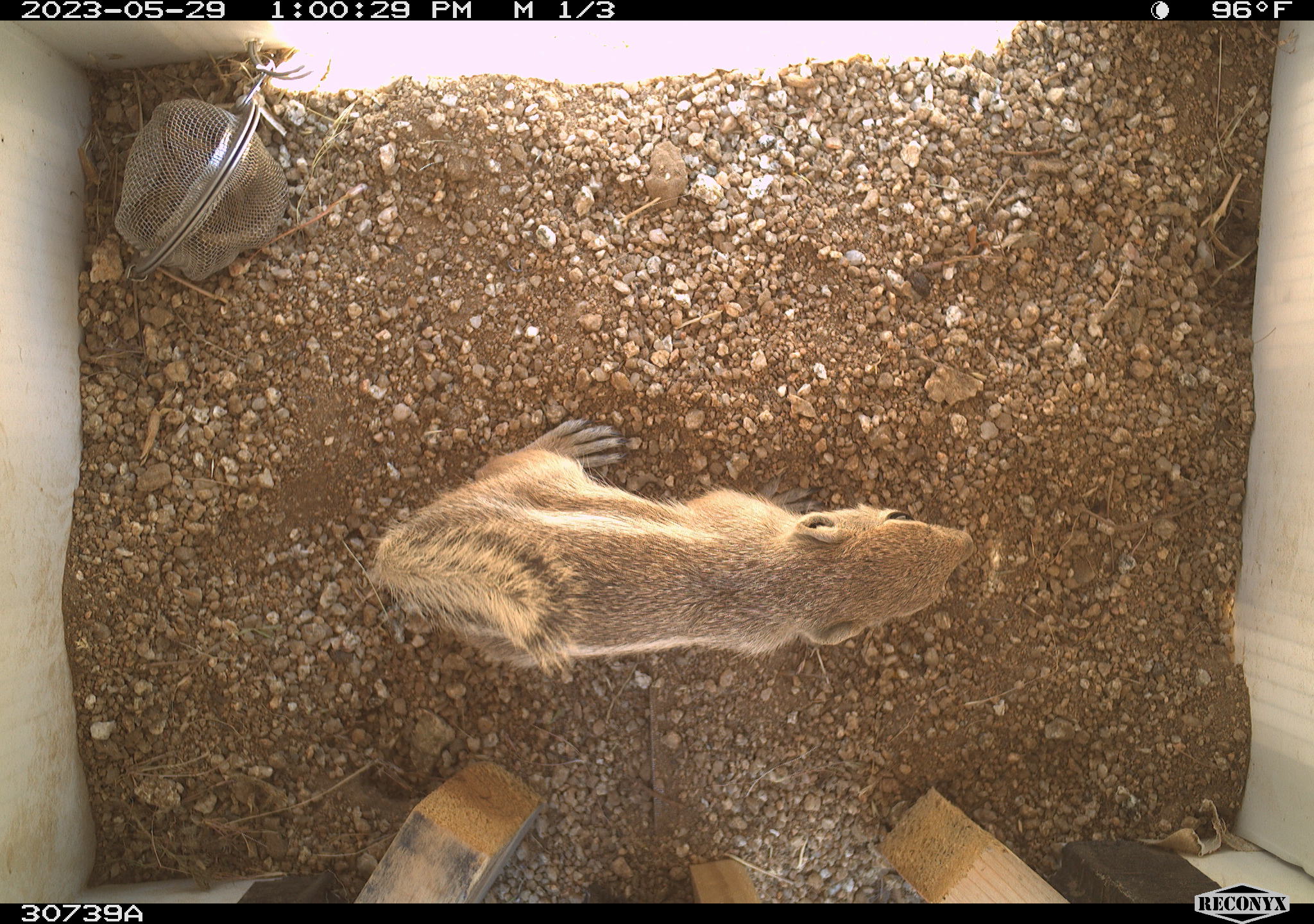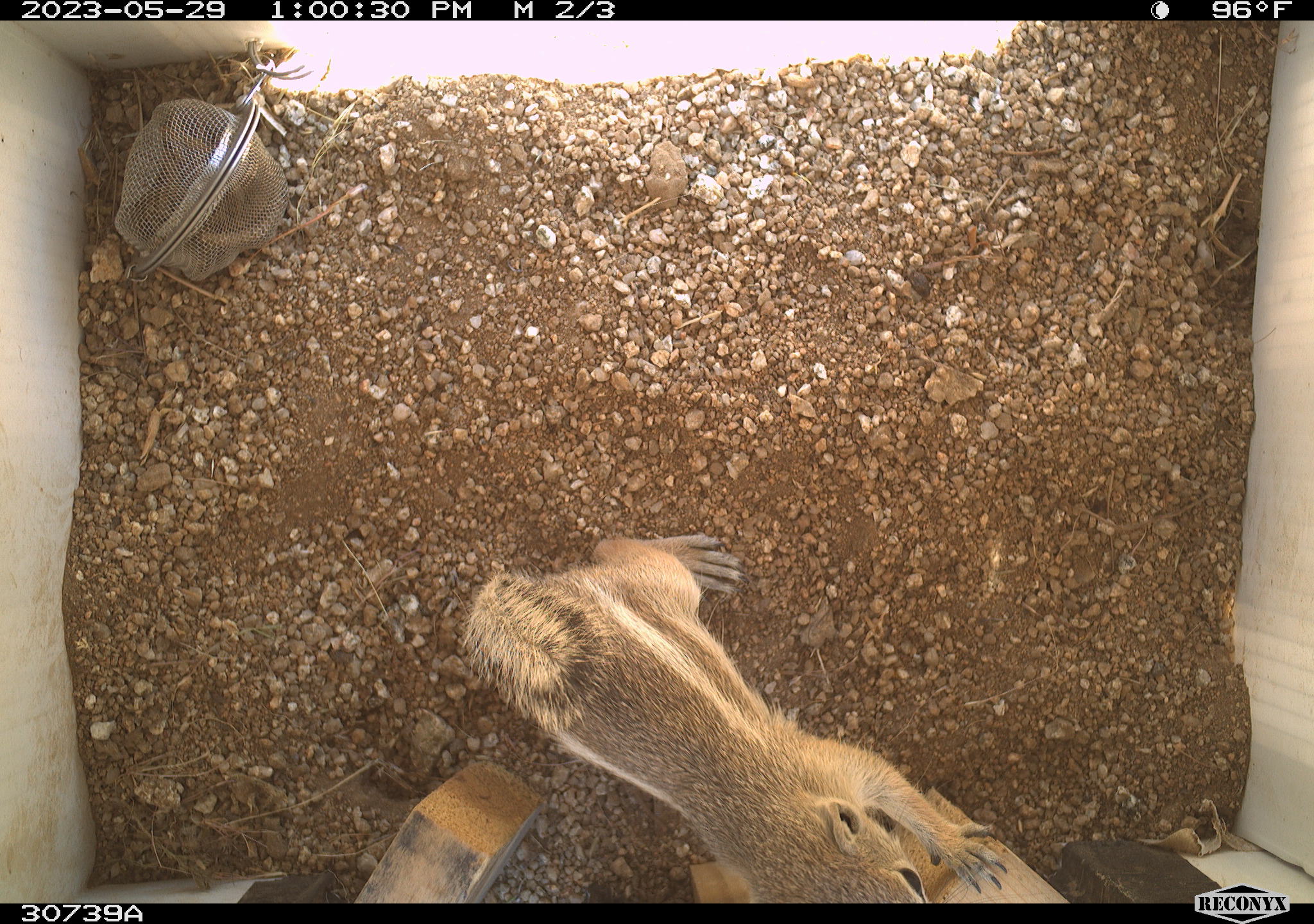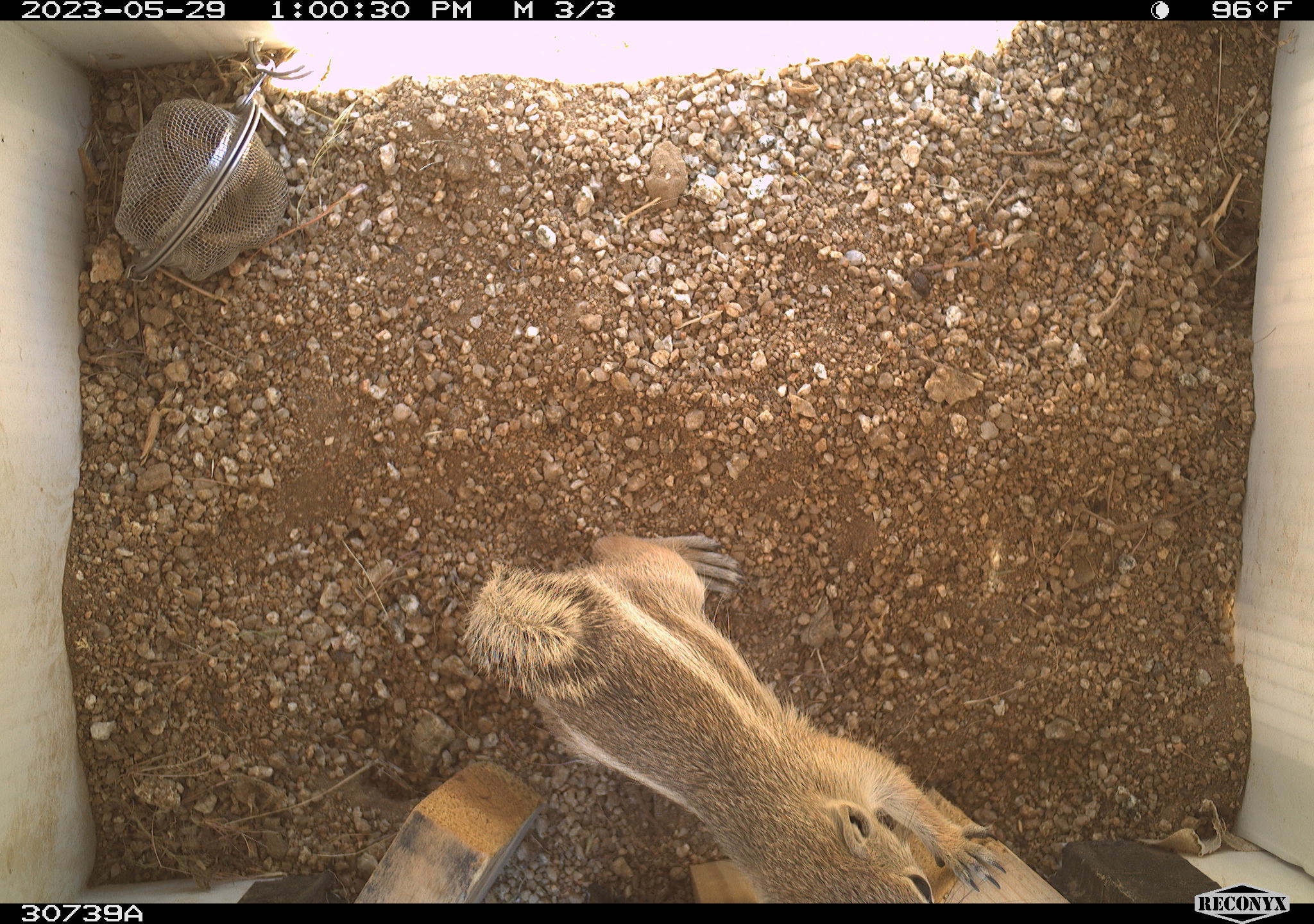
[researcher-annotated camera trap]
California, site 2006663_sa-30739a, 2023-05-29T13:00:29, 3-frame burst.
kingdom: Animalia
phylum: Chordata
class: Mammalia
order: Rodentia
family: Sciuridae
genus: Ammospermophilus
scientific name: Ammospermophilus leucurus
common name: white-tailed antelope squirrel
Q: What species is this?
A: White-tailed antelope squirrel (Ammospermophilus leucurus).